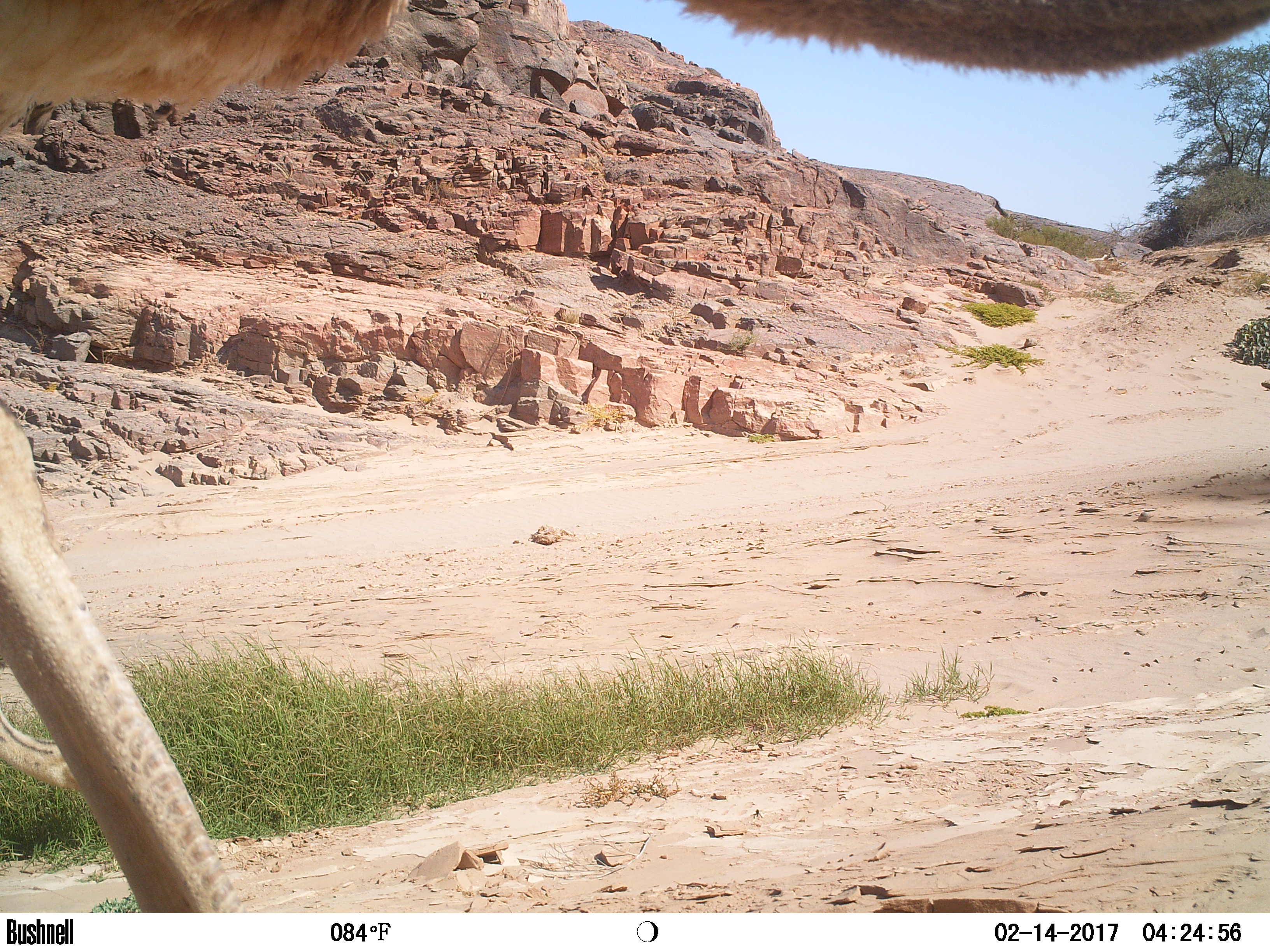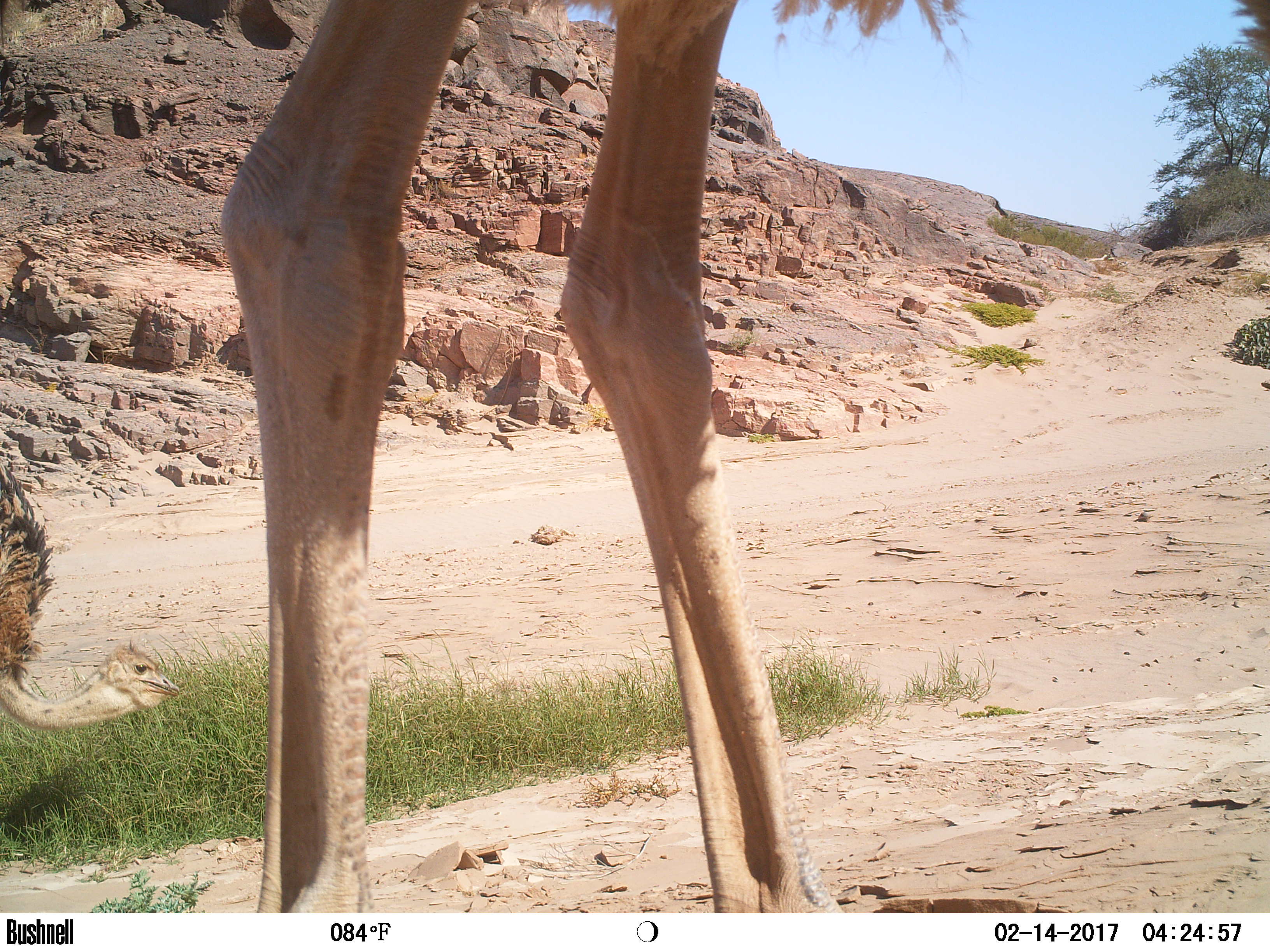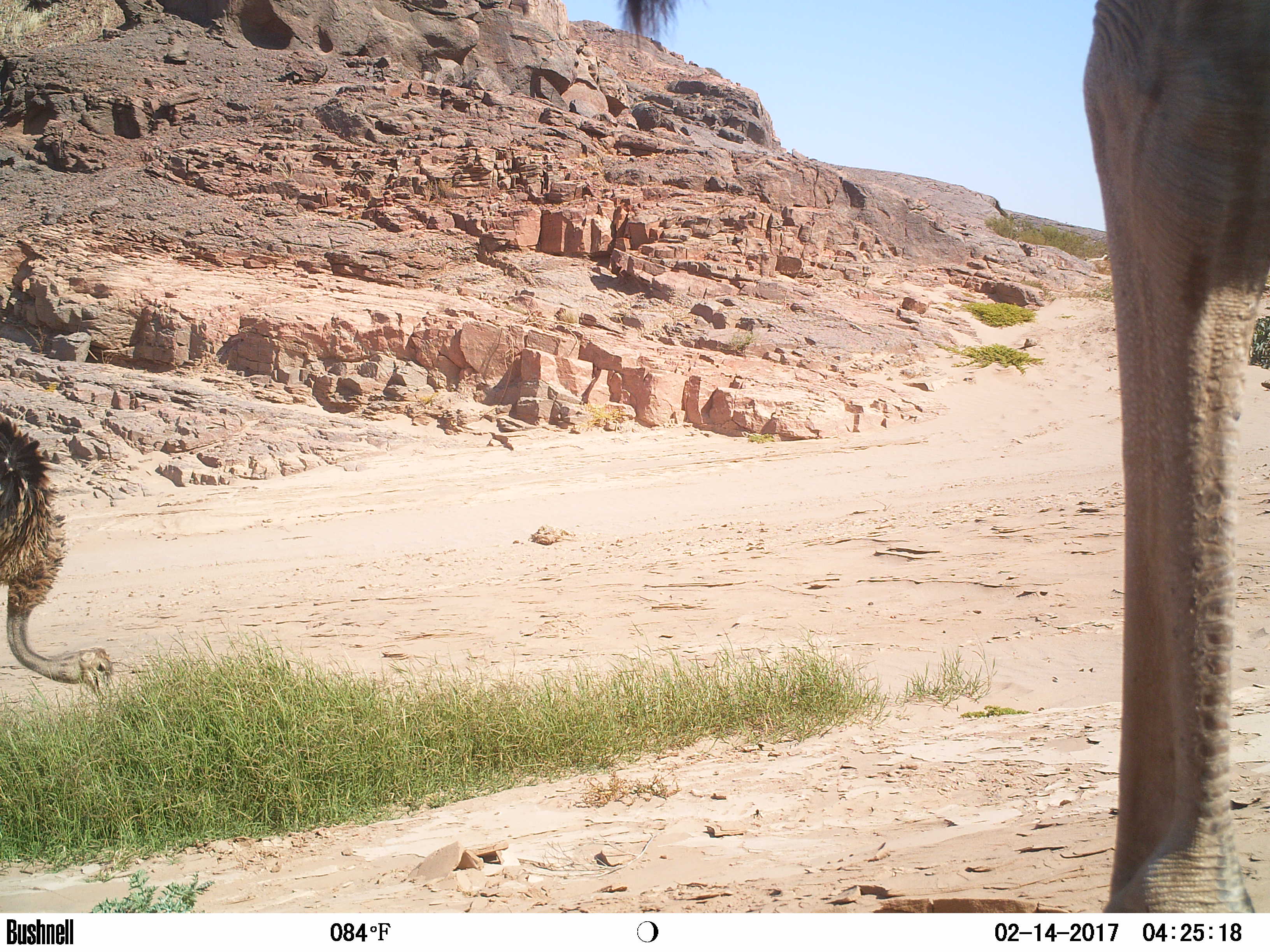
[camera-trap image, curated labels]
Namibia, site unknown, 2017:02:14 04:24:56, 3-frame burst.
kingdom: Animalia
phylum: Chordata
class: Aves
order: Struthioniformes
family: Struthionidae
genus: Struthio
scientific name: Struthio camelus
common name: common ostrich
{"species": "Struthio camelus (common ostrich)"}